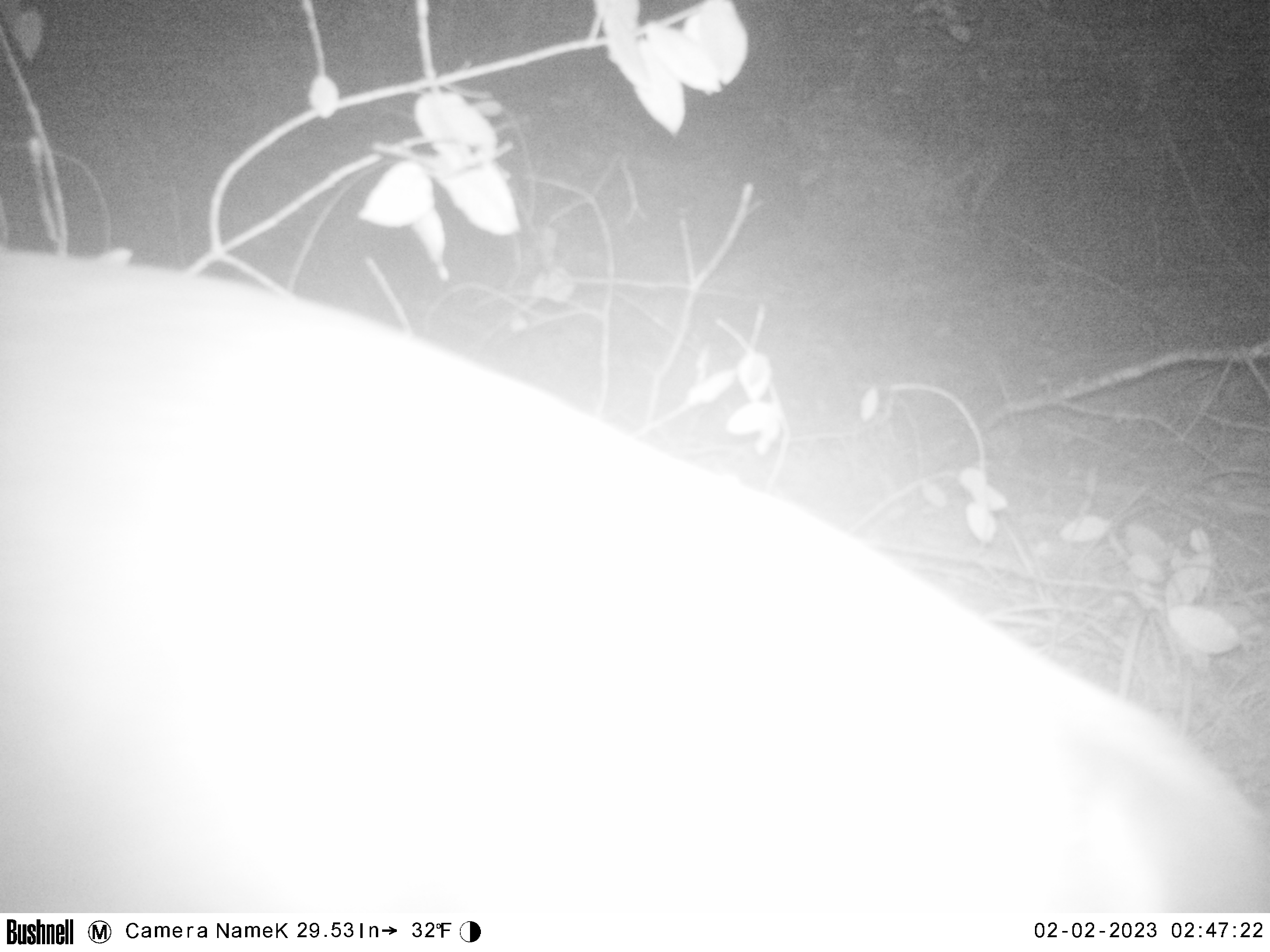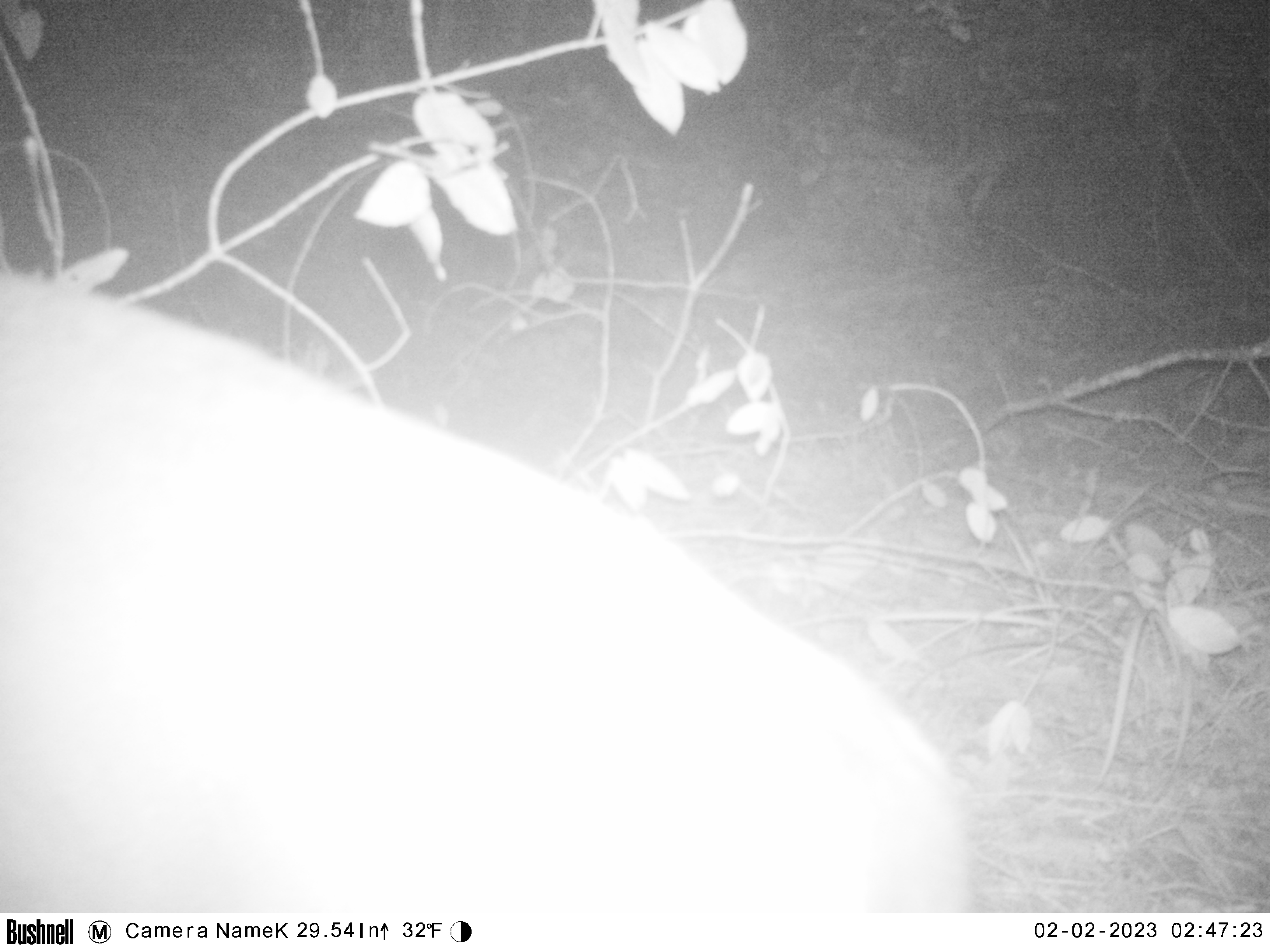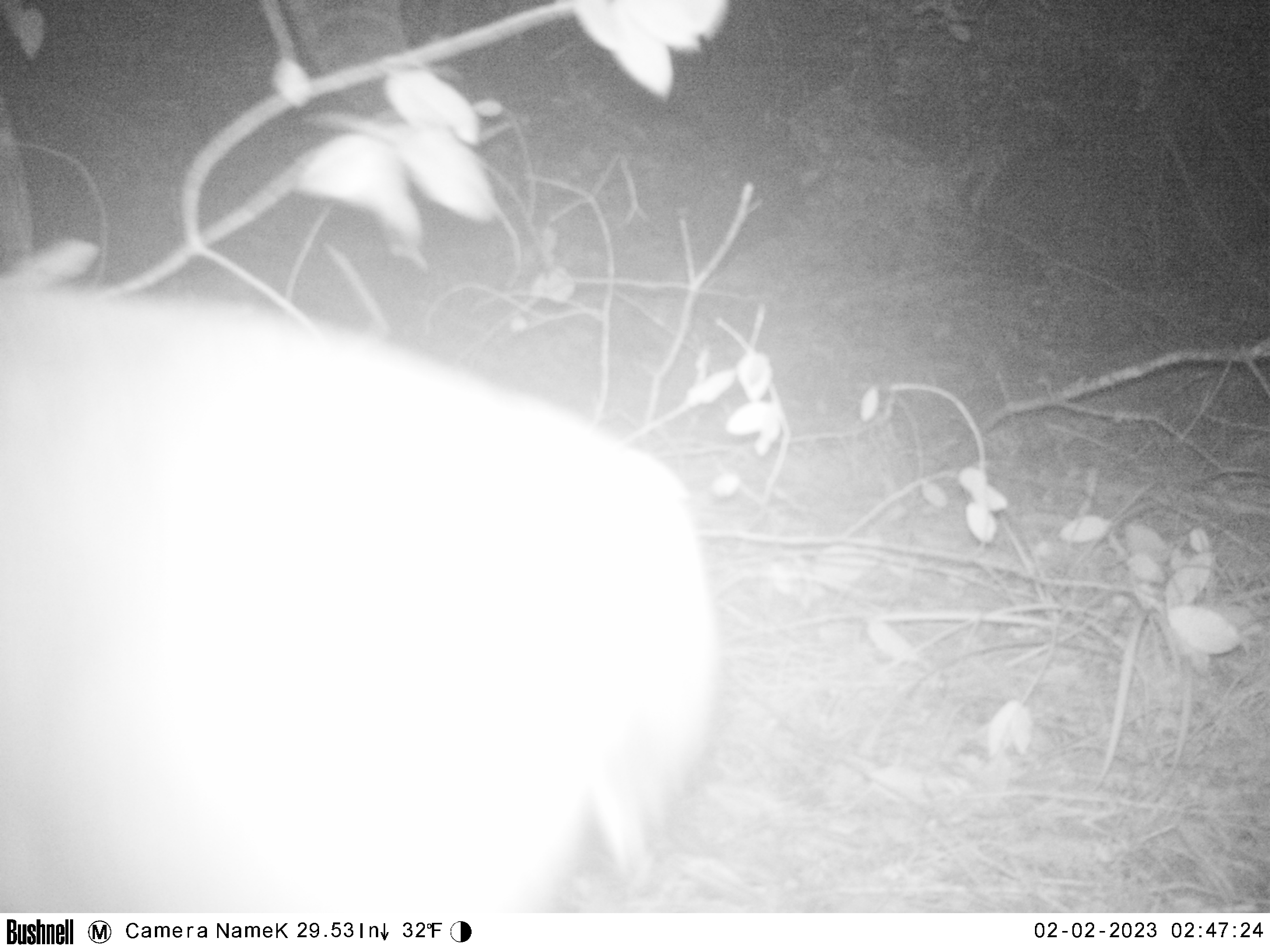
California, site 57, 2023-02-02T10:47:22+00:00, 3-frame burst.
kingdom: Animalia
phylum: Chordata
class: Mammalia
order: Artiodactyla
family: Cervidae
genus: Odocoileus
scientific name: Odocoileus hemionus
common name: mule deer